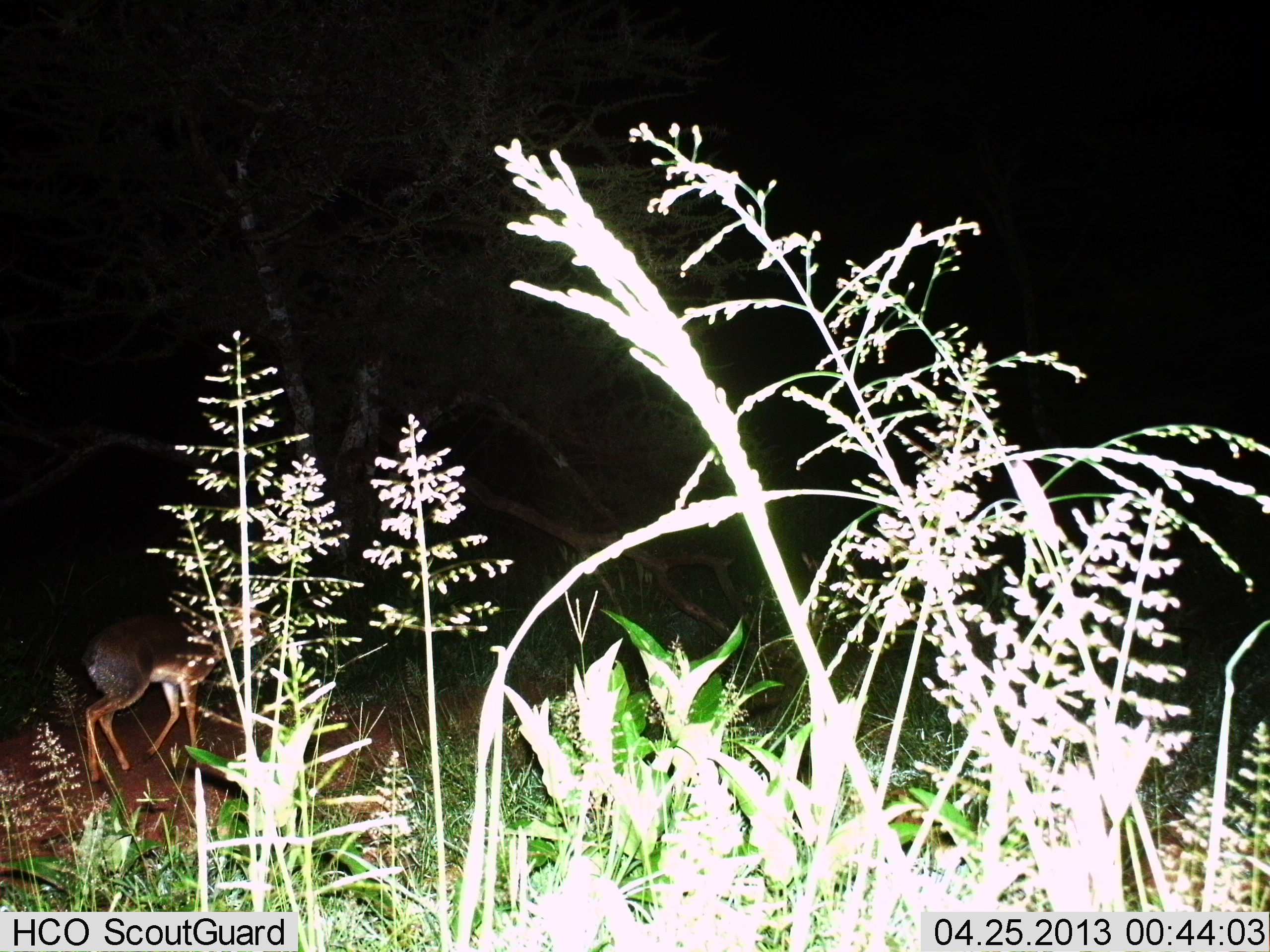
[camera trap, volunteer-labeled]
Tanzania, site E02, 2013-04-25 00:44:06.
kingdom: Animalia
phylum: Chordata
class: Mammalia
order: Artiodactyla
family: Bovidae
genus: Madoqua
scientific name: Madoqua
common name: dikdik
Dikdik (Madoqua), count 1. Behavior (volunteer vote fractions): standing 48%, resting 0%, moving 52%, interacting 0%. Young present (vote fraction): 0%. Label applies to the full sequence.